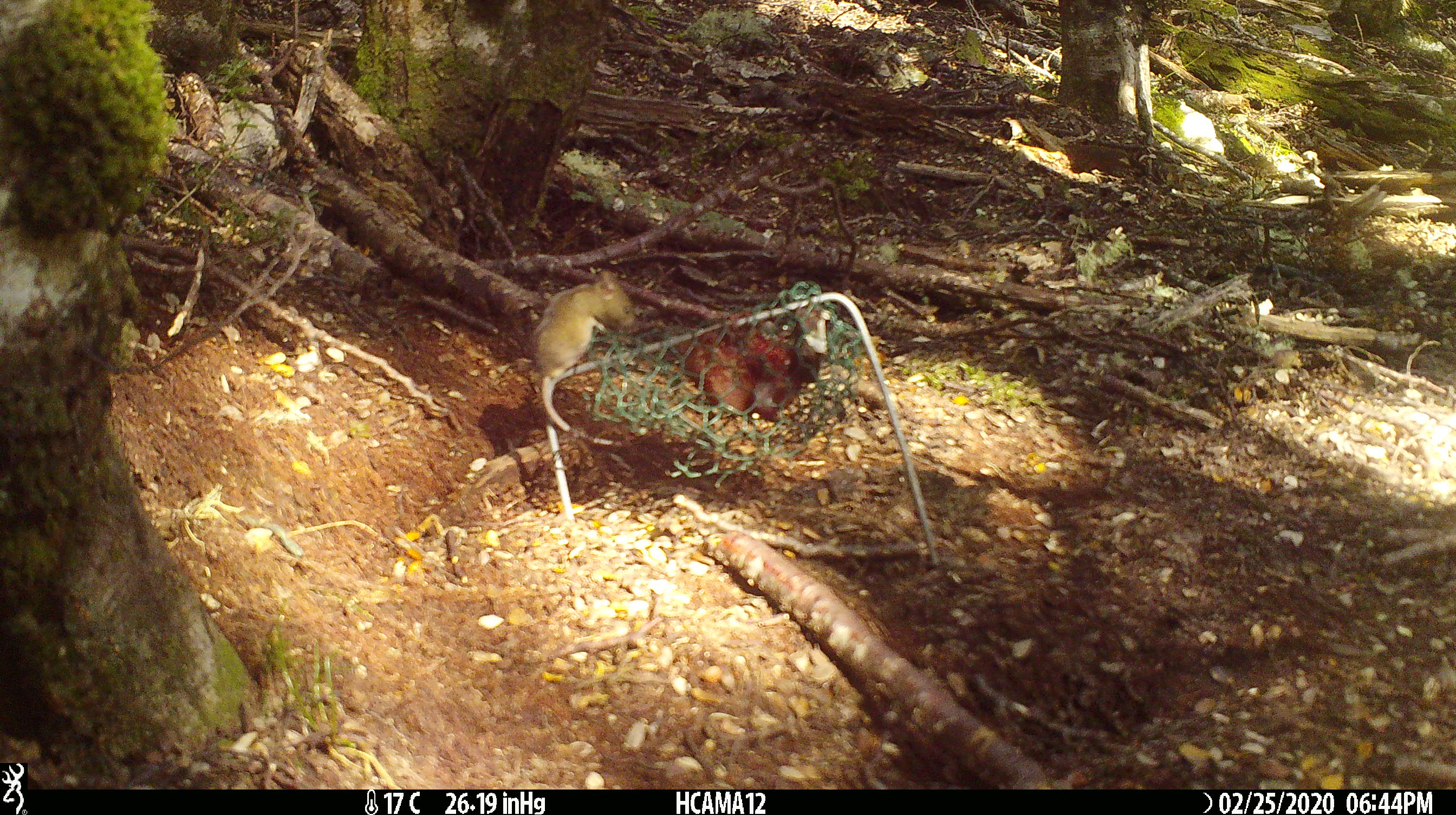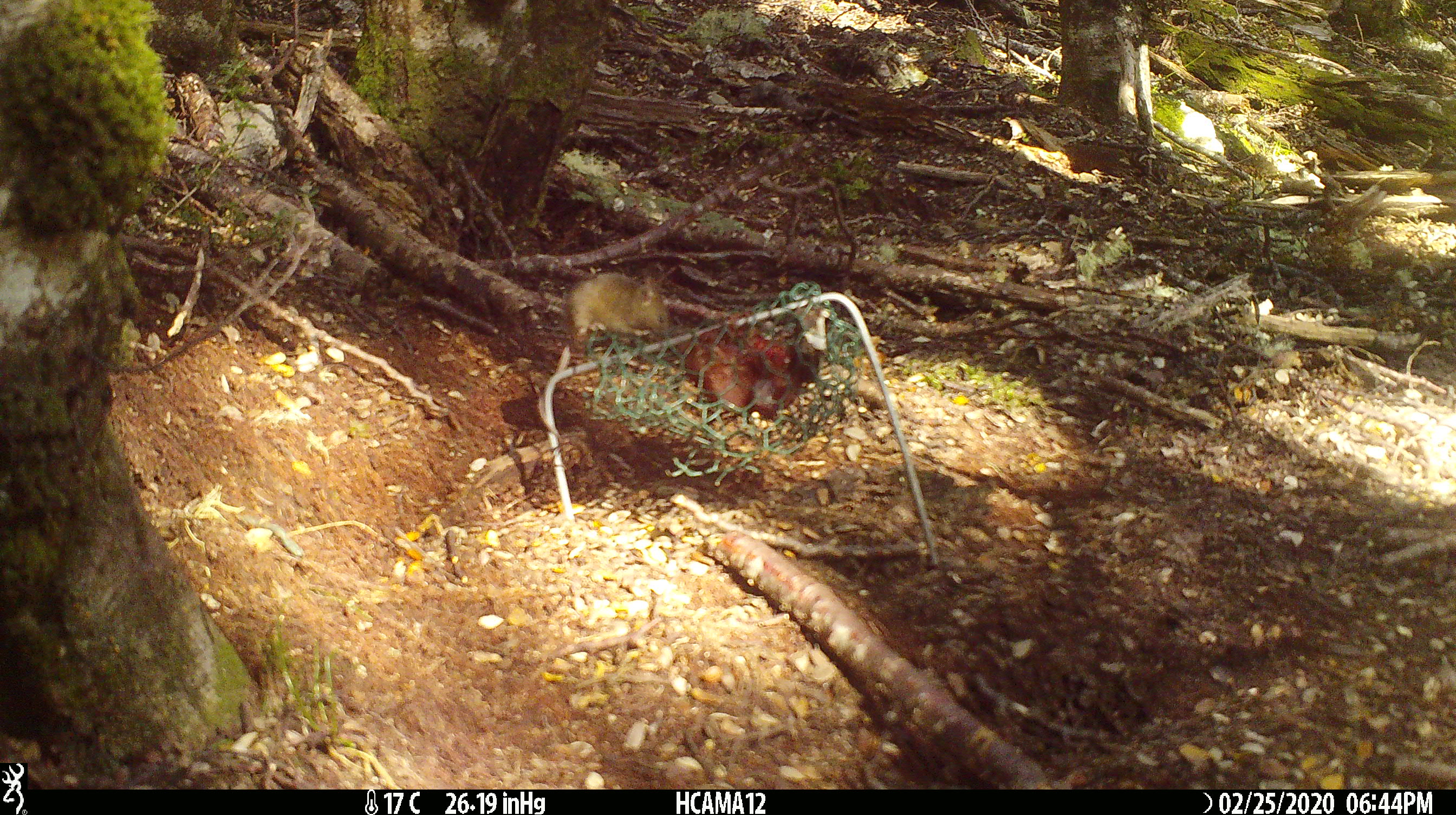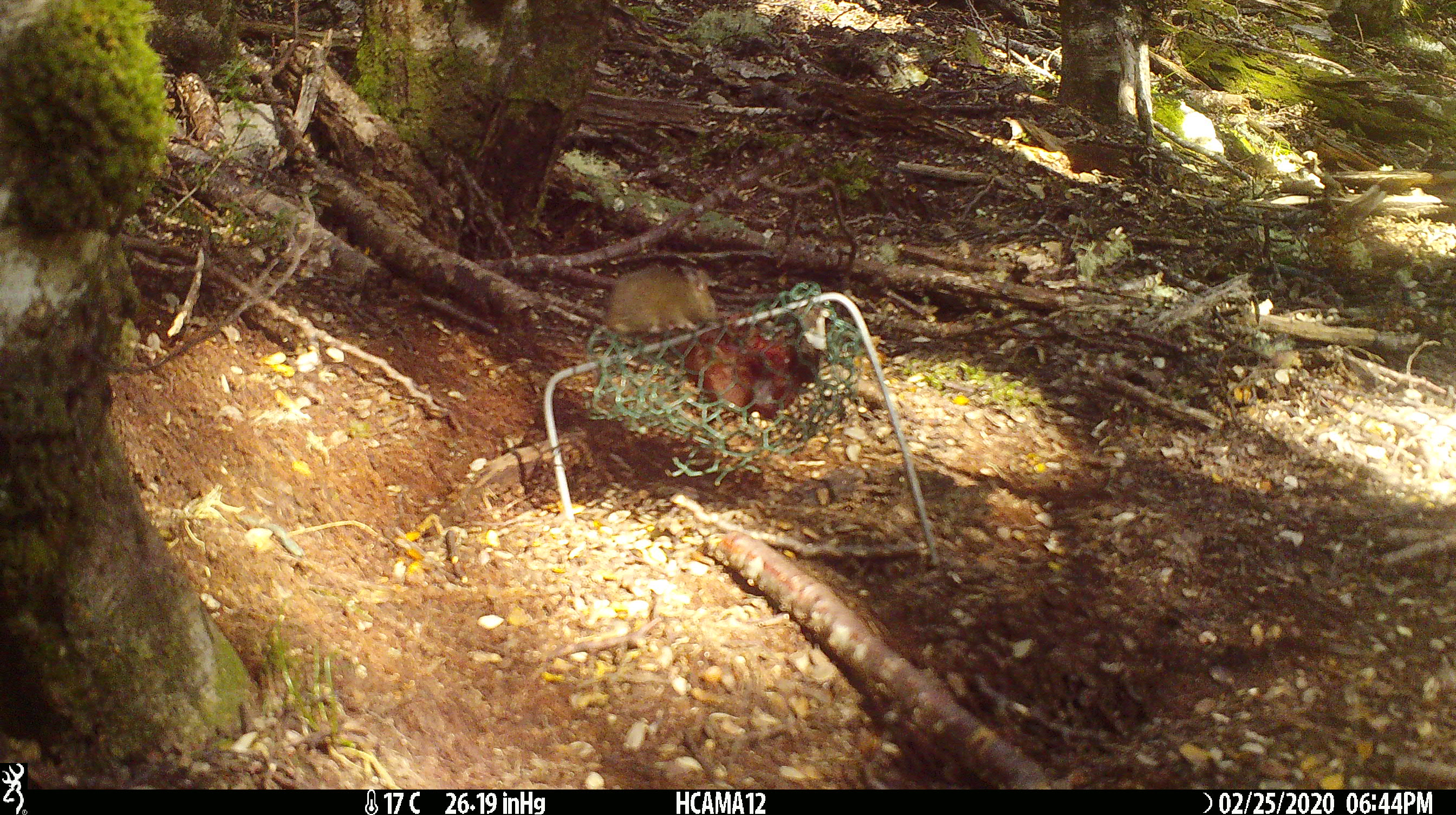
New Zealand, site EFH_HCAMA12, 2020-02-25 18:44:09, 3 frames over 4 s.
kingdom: Animalia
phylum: Chordata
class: Mammalia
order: Rodentia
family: Muridae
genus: Mus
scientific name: Mus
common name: mouse